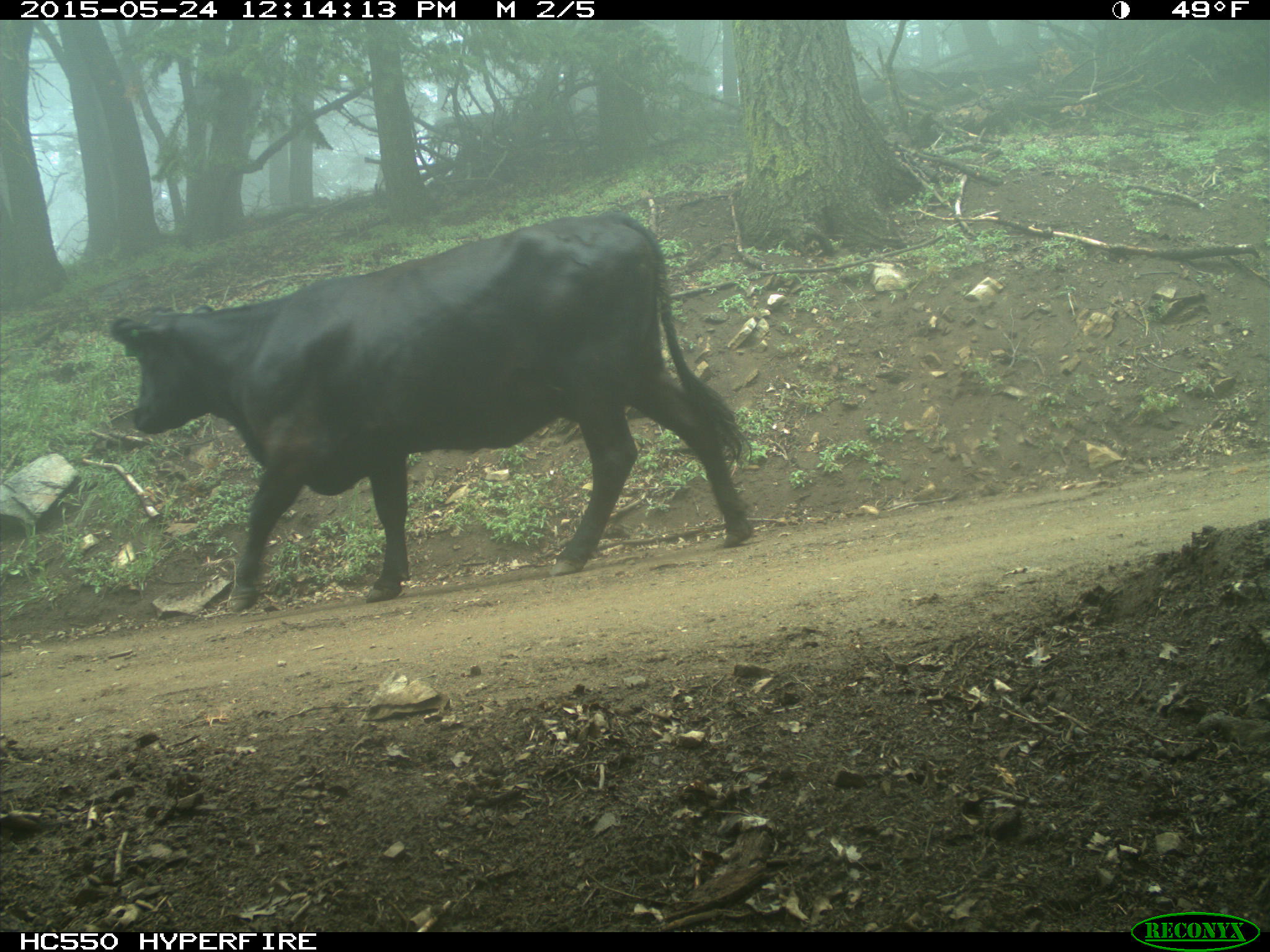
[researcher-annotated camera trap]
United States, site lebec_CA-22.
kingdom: Animalia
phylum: Chordata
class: Mammalia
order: Artiodactyla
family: Bovidae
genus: Bos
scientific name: Bos taurus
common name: domestic cow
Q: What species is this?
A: Bos taurus (domestic cow).